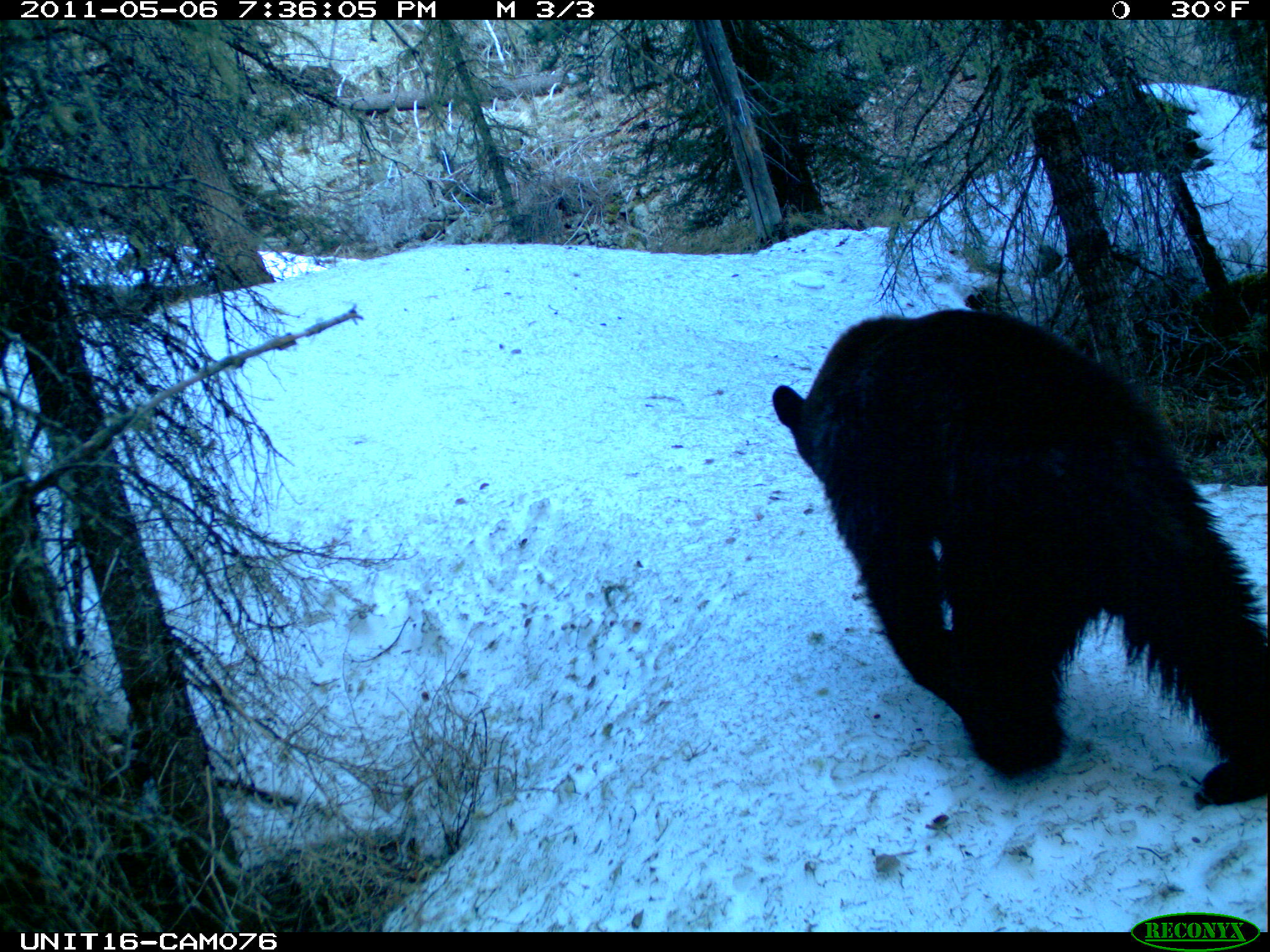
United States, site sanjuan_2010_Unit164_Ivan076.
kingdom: Animalia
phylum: Chordata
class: Mammalia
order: Carnivora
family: Ursidae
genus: Ursus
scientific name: Ursus americanus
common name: american black bear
Ursus americanus (american black bear).